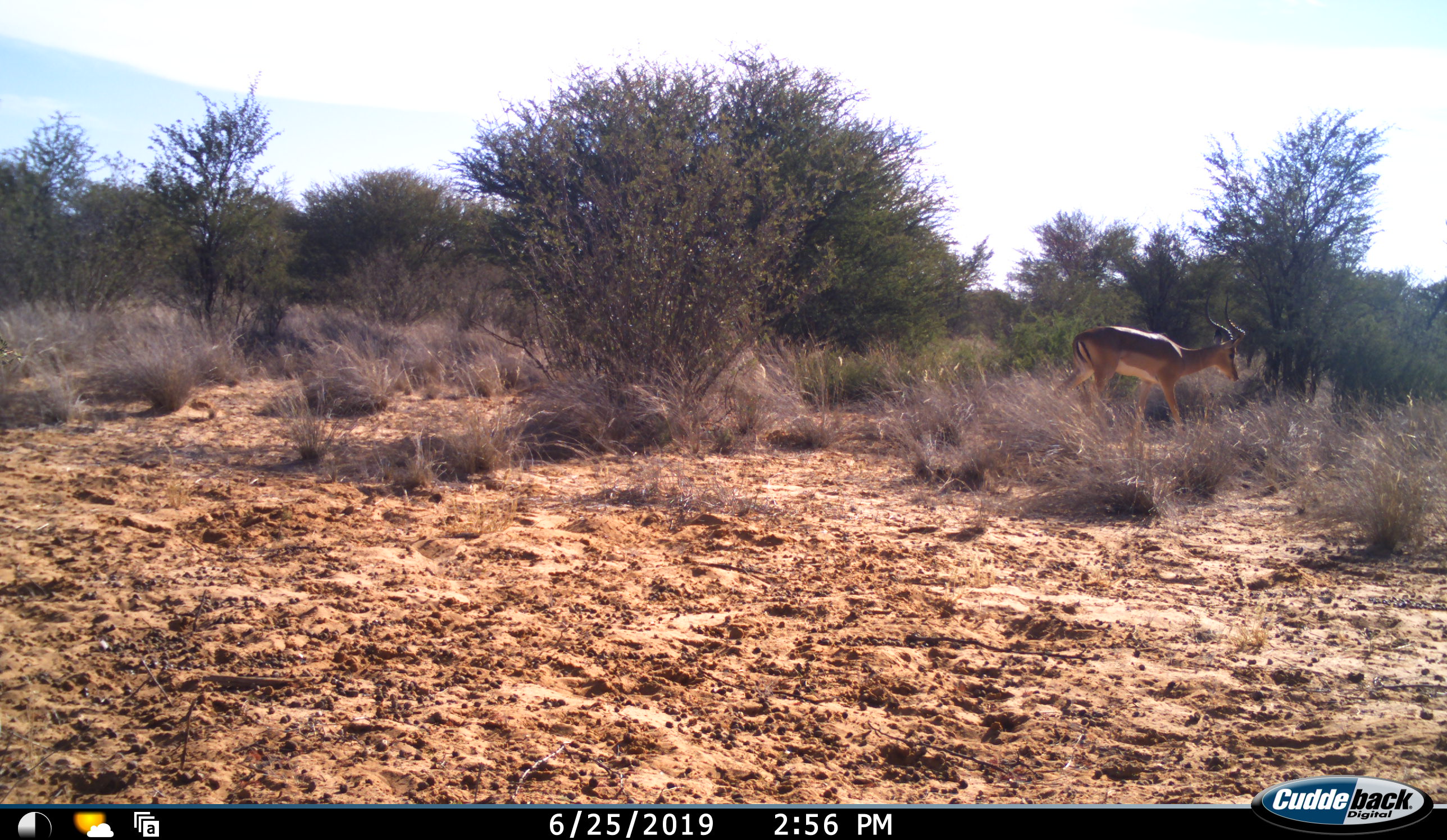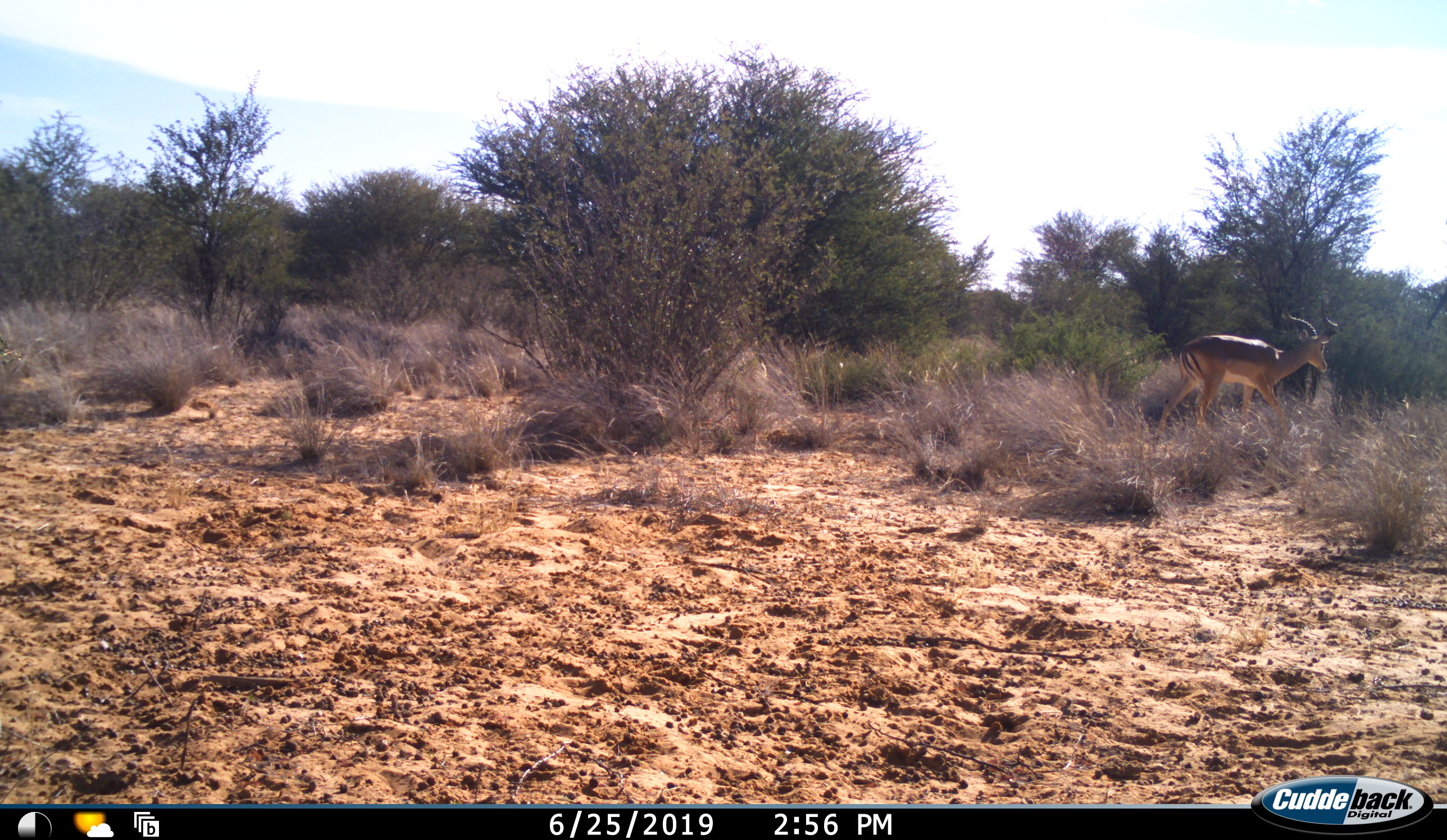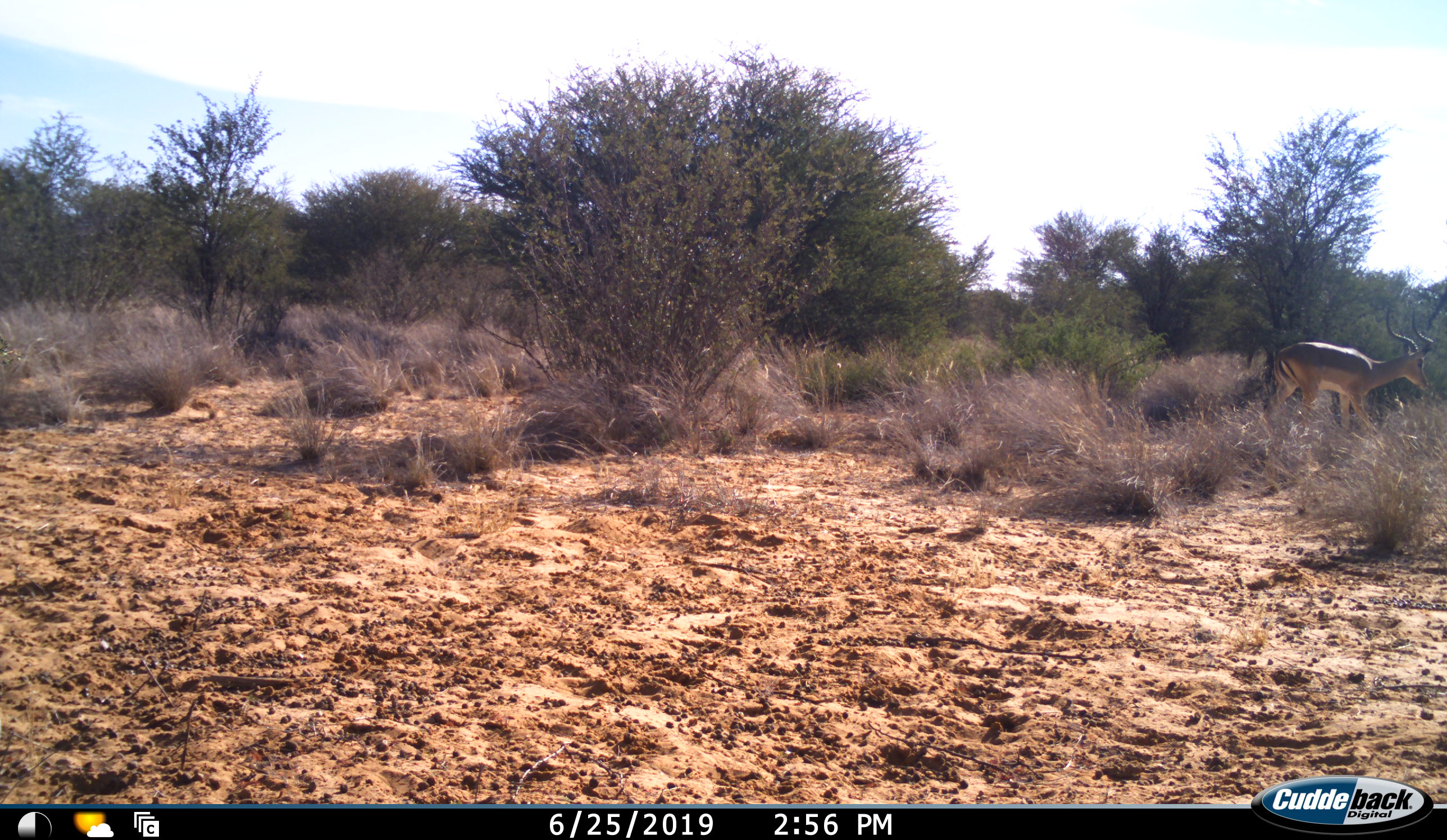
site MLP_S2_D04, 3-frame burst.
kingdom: Animalia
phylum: Chordata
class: Mammalia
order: Artiodactyla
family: Bovidae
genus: Aepyceros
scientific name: Aepyceros melampus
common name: impala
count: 1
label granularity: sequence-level